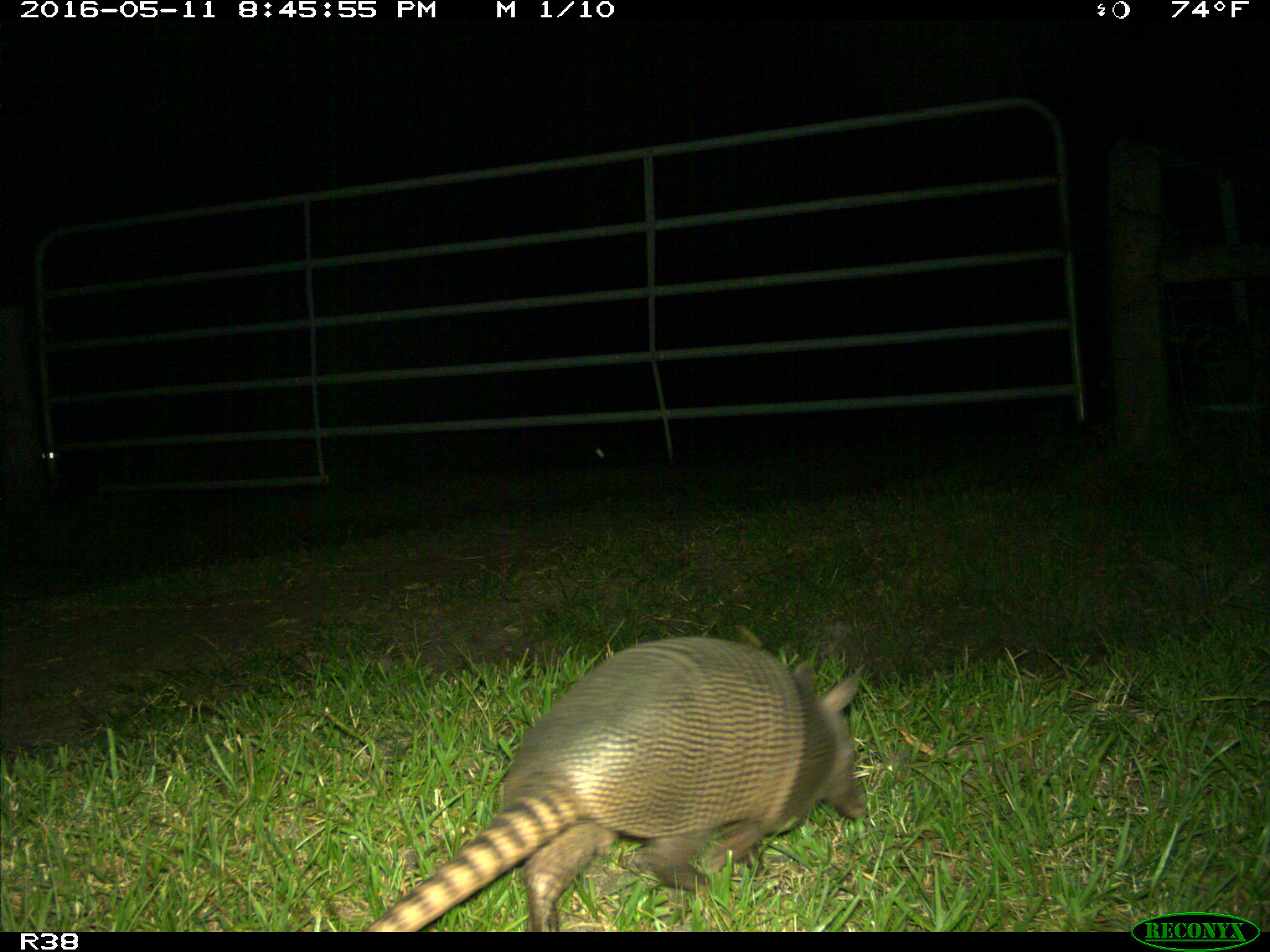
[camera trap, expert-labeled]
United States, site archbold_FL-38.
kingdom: Animalia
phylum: Chordata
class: Mammalia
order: Cingulata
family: Dasypodidae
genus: Dasypus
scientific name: Dasypus novemcinctus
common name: nine-banded armadillo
Dasypus novemcinctus (nine-banded armadillo).